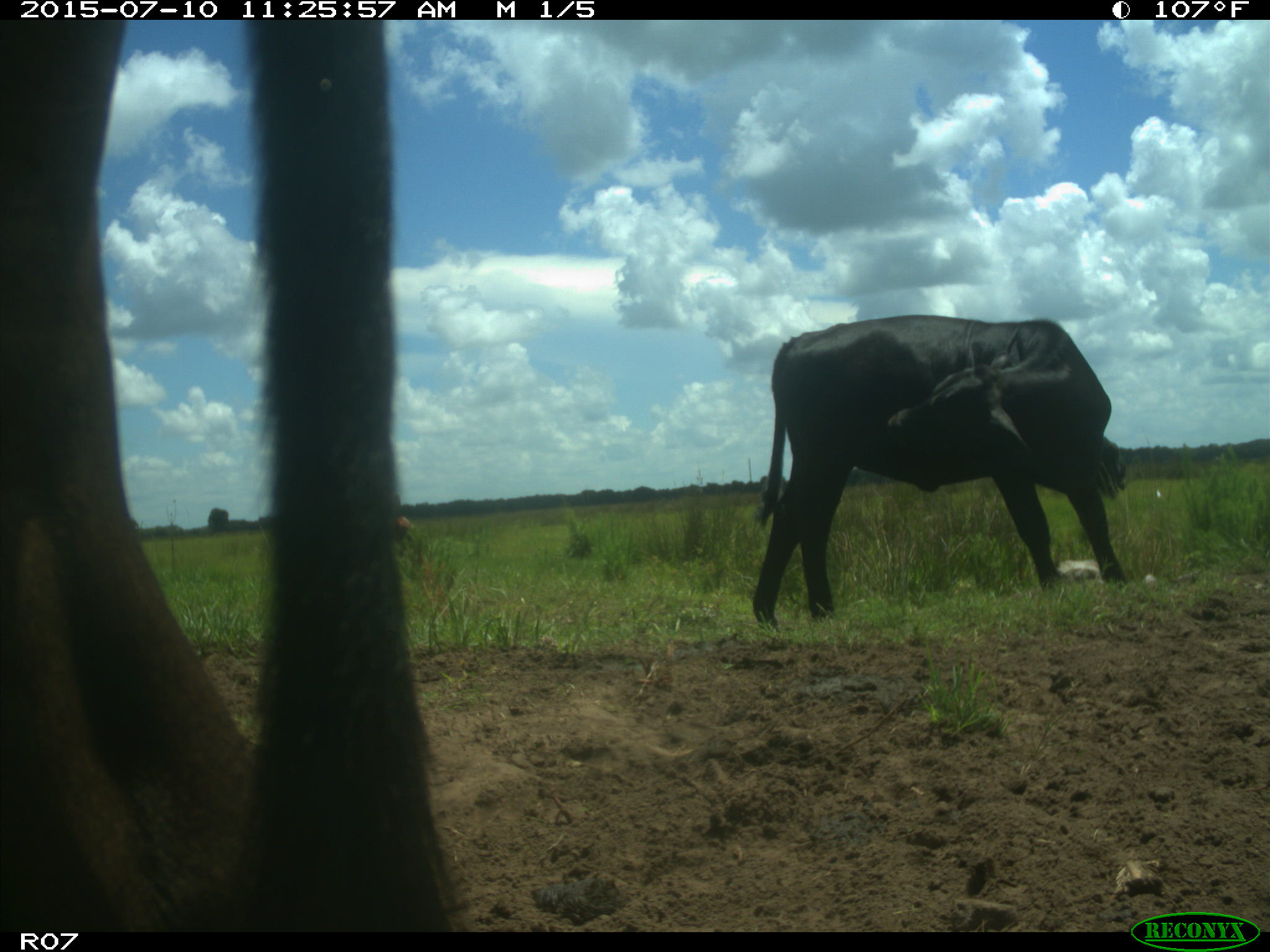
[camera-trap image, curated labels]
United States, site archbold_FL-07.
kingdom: Animalia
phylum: Chordata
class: Mammalia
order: Artiodactyla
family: Bovidae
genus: Bos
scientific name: Bos taurus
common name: domestic cow